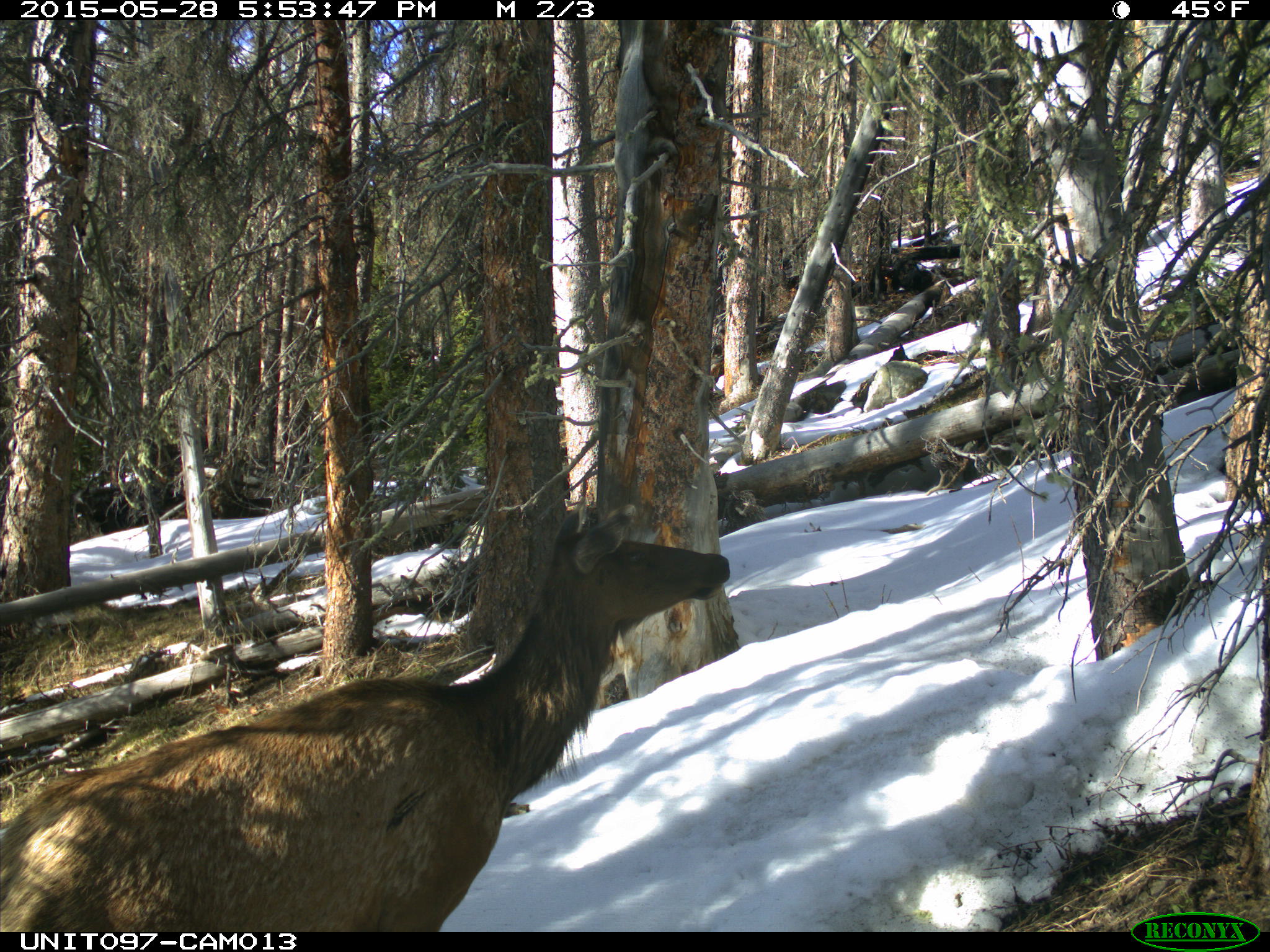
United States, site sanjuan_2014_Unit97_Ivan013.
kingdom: Animalia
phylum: Chordata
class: Mammalia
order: Artiodactyla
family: Cervidae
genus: Cervus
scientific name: Cervus elaphus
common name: red deer